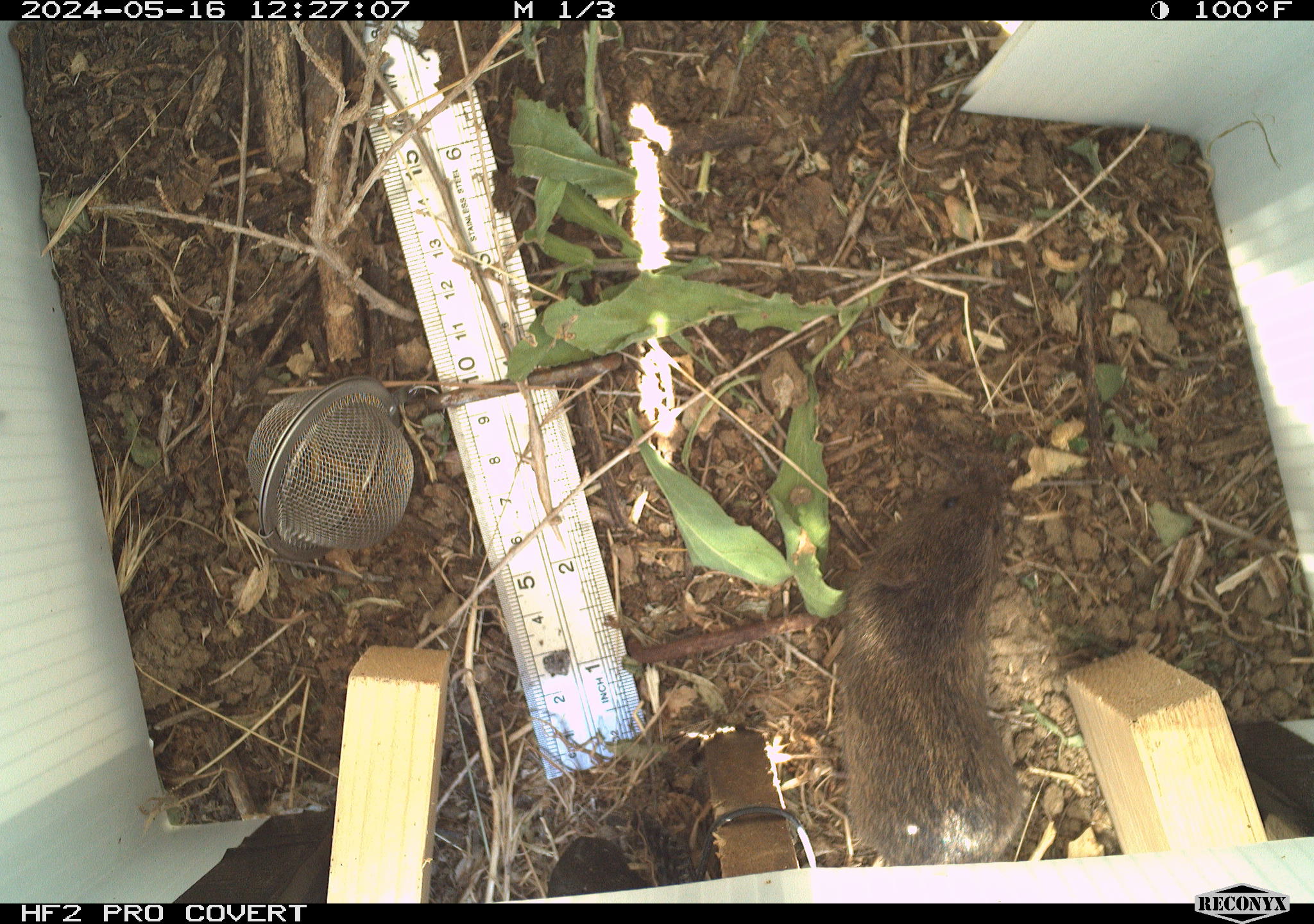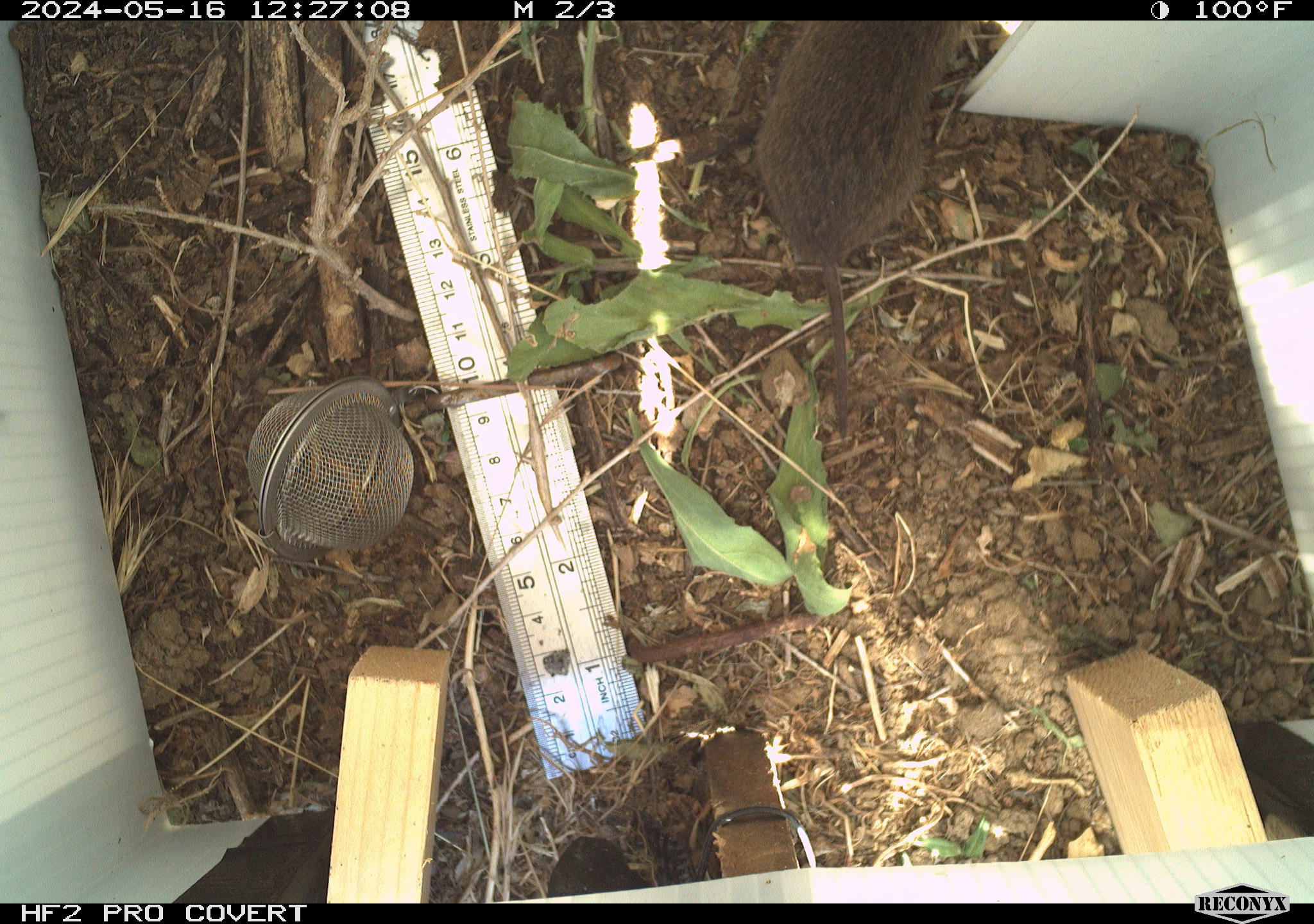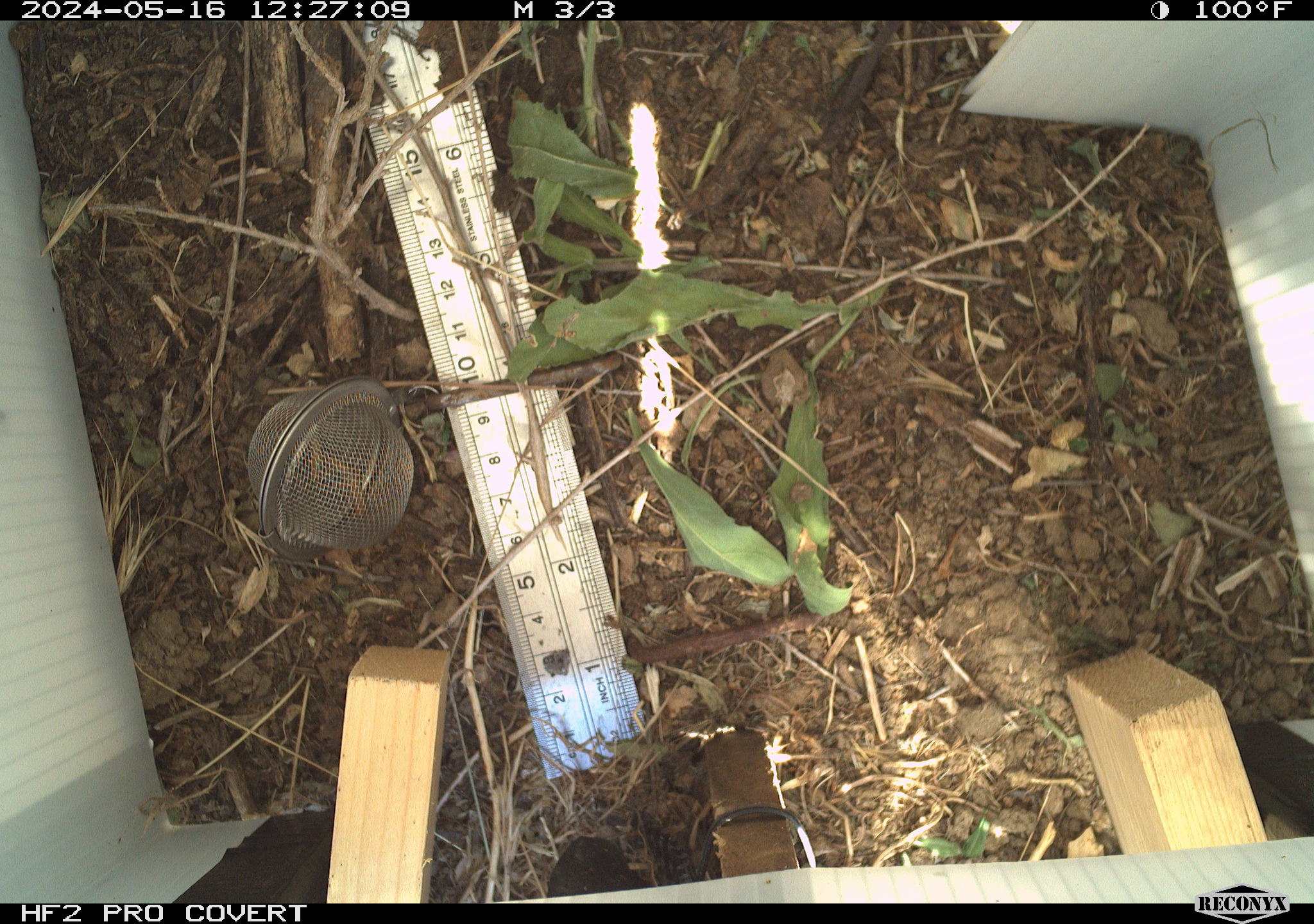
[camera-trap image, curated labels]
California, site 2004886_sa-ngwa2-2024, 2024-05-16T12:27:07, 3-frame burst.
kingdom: Animalia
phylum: Chordata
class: Mammalia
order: Rodentia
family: Cricetidae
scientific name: Arvicolinae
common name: voles, lemmings, and muskrats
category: arvicolinae subfamily